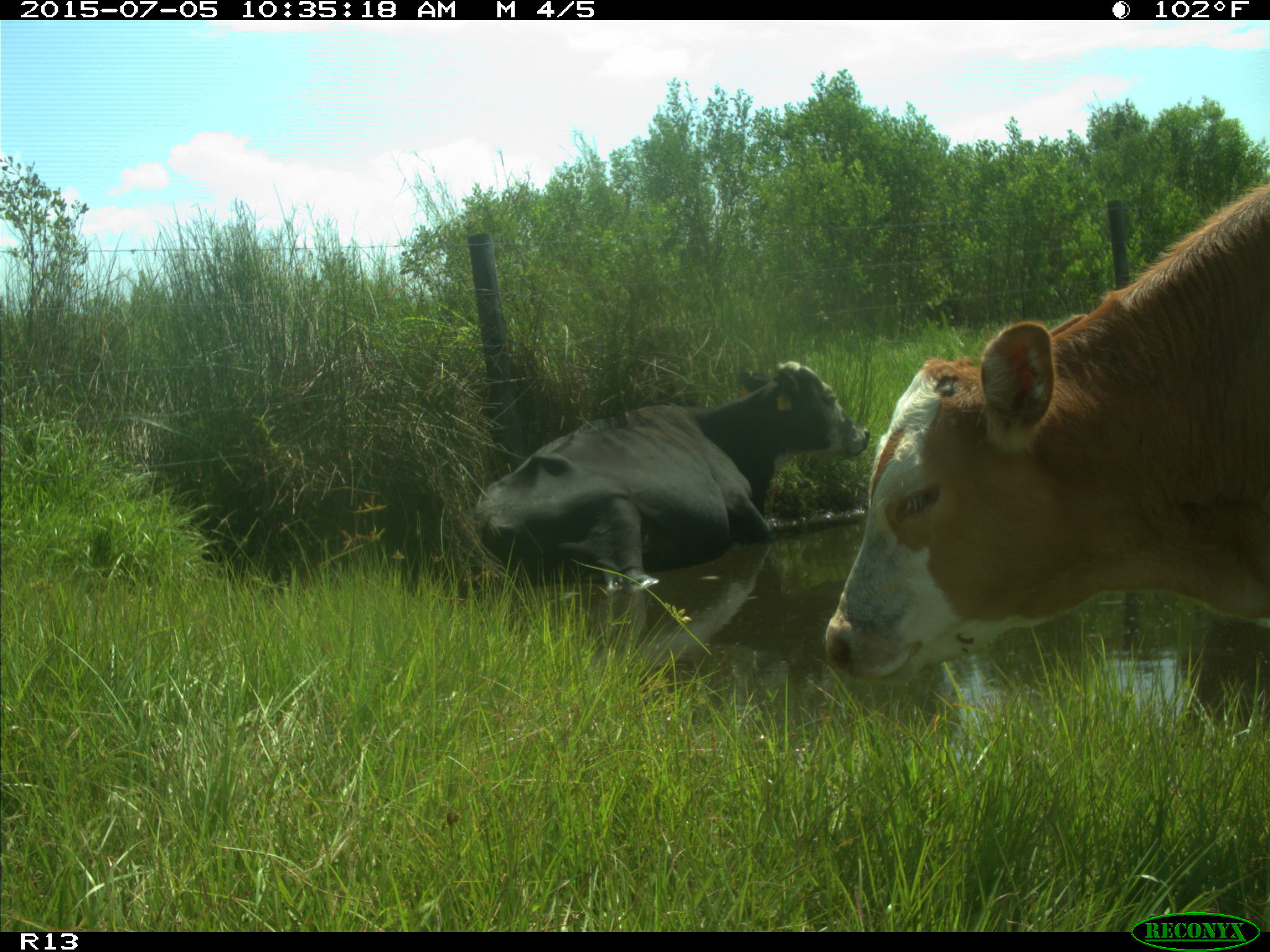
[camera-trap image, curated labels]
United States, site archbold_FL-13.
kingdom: Animalia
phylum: Chordata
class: Mammalia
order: Artiodactyla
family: Bovidae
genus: Bos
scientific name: Bos taurus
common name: domestic cow